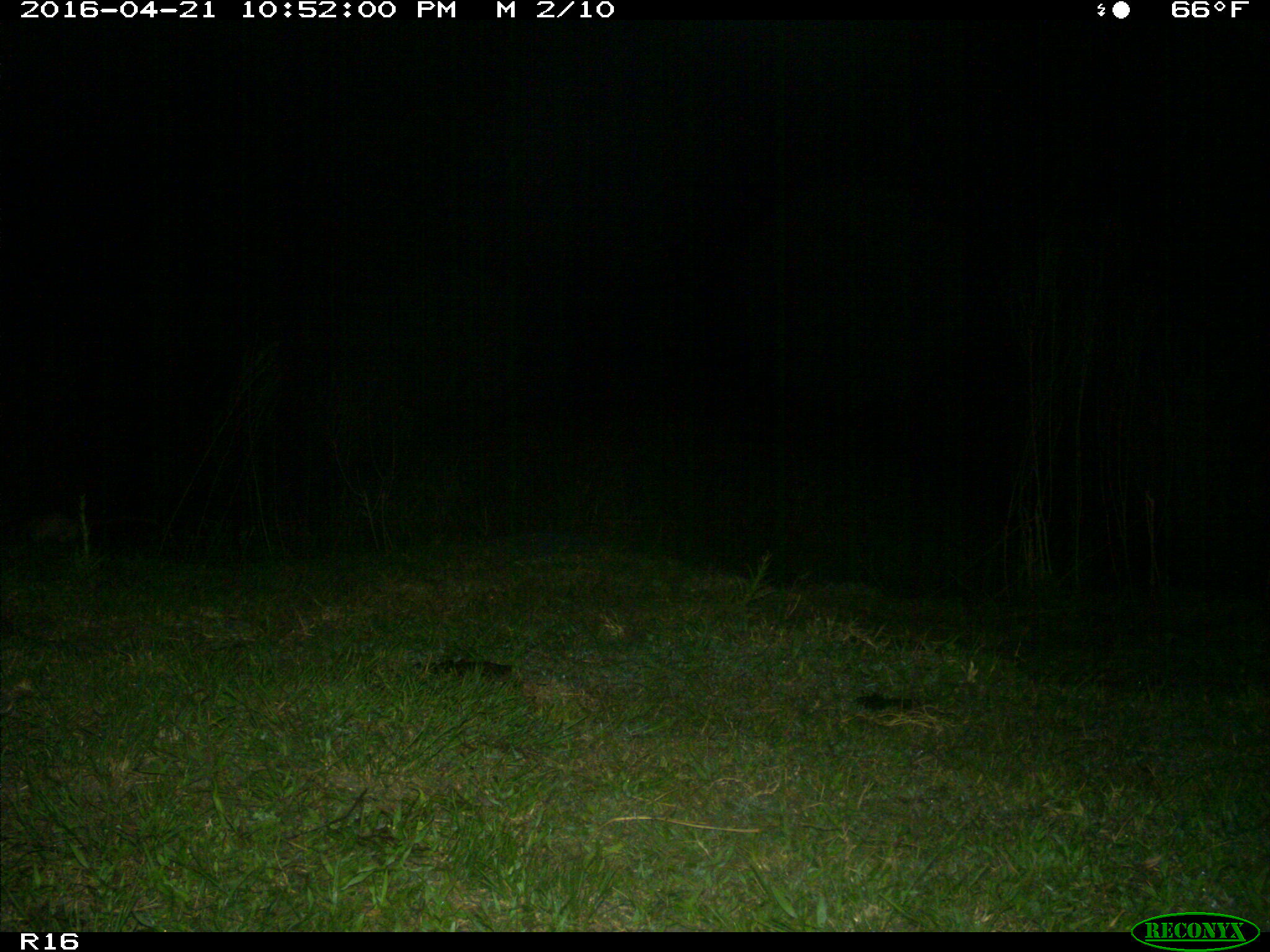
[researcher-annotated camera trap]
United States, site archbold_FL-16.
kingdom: Animalia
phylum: Chordata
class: Mammalia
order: Cingulata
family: Dasypodidae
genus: Dasypus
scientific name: Dasypus novemcinctus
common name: nine-banded armadillo